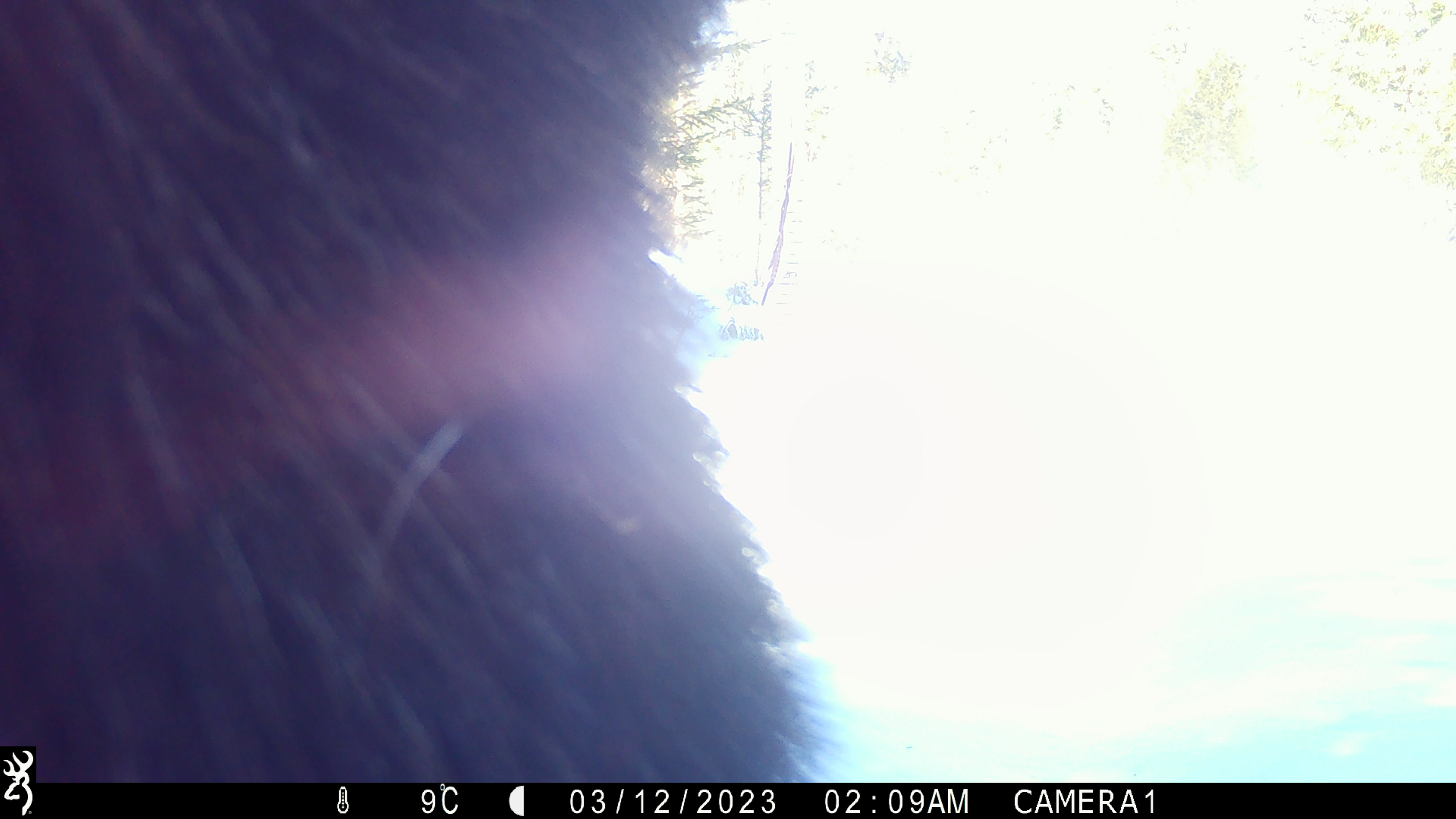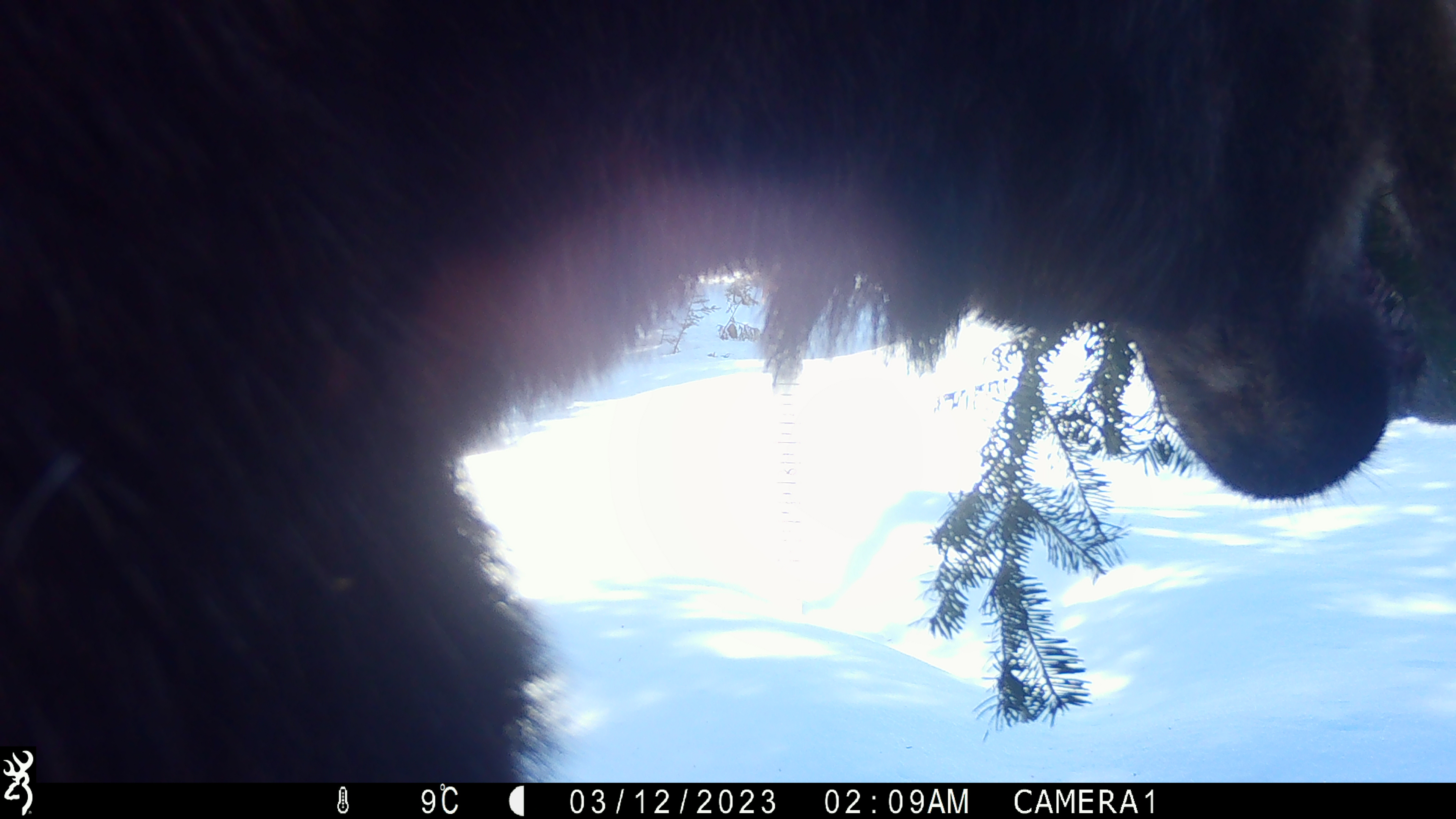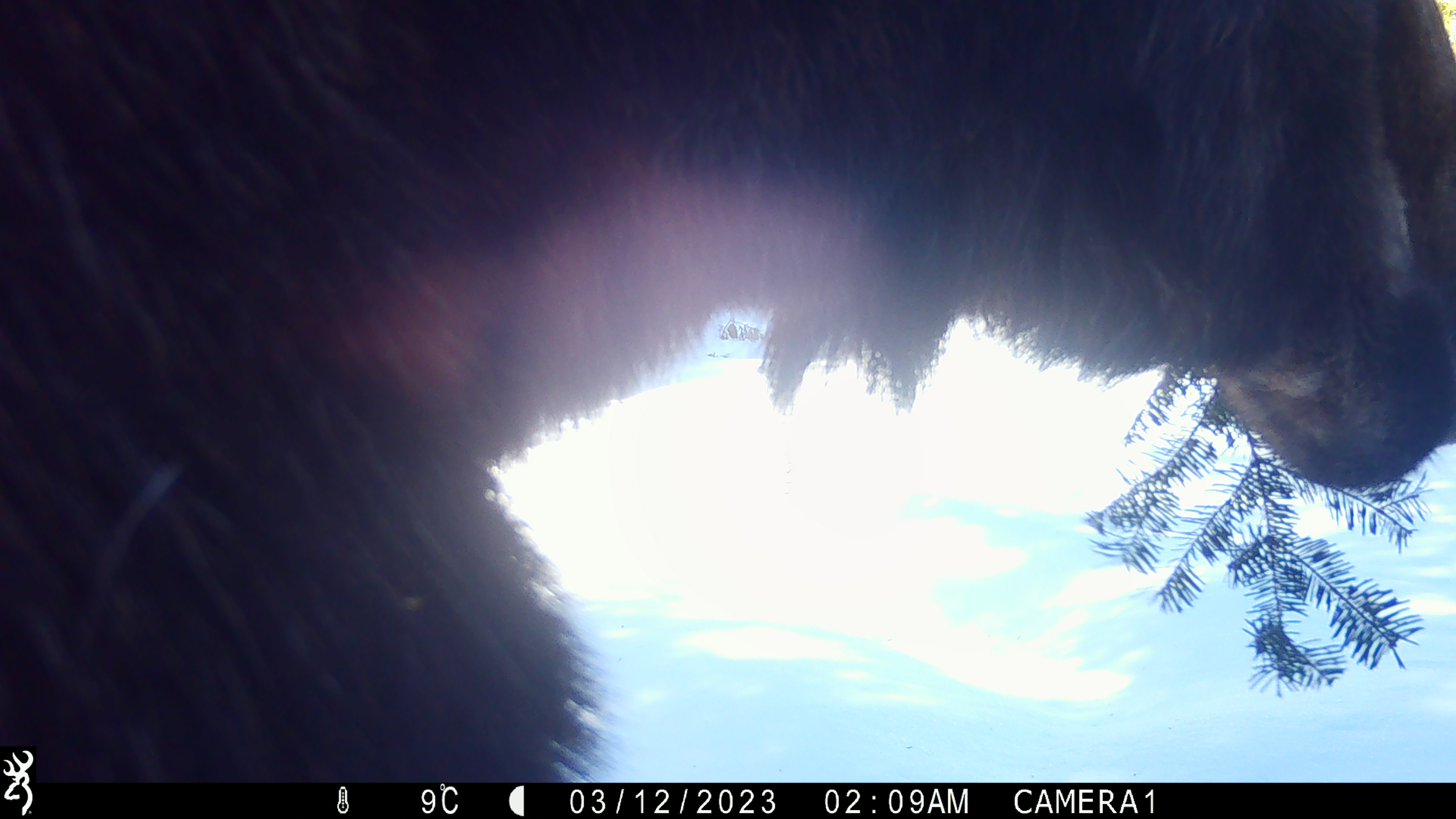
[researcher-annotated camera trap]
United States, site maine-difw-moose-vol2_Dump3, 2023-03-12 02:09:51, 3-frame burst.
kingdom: Animalia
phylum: Chordata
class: Mammalia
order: Artiodactyla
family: Cervidae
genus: Alces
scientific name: Alces alces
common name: moose